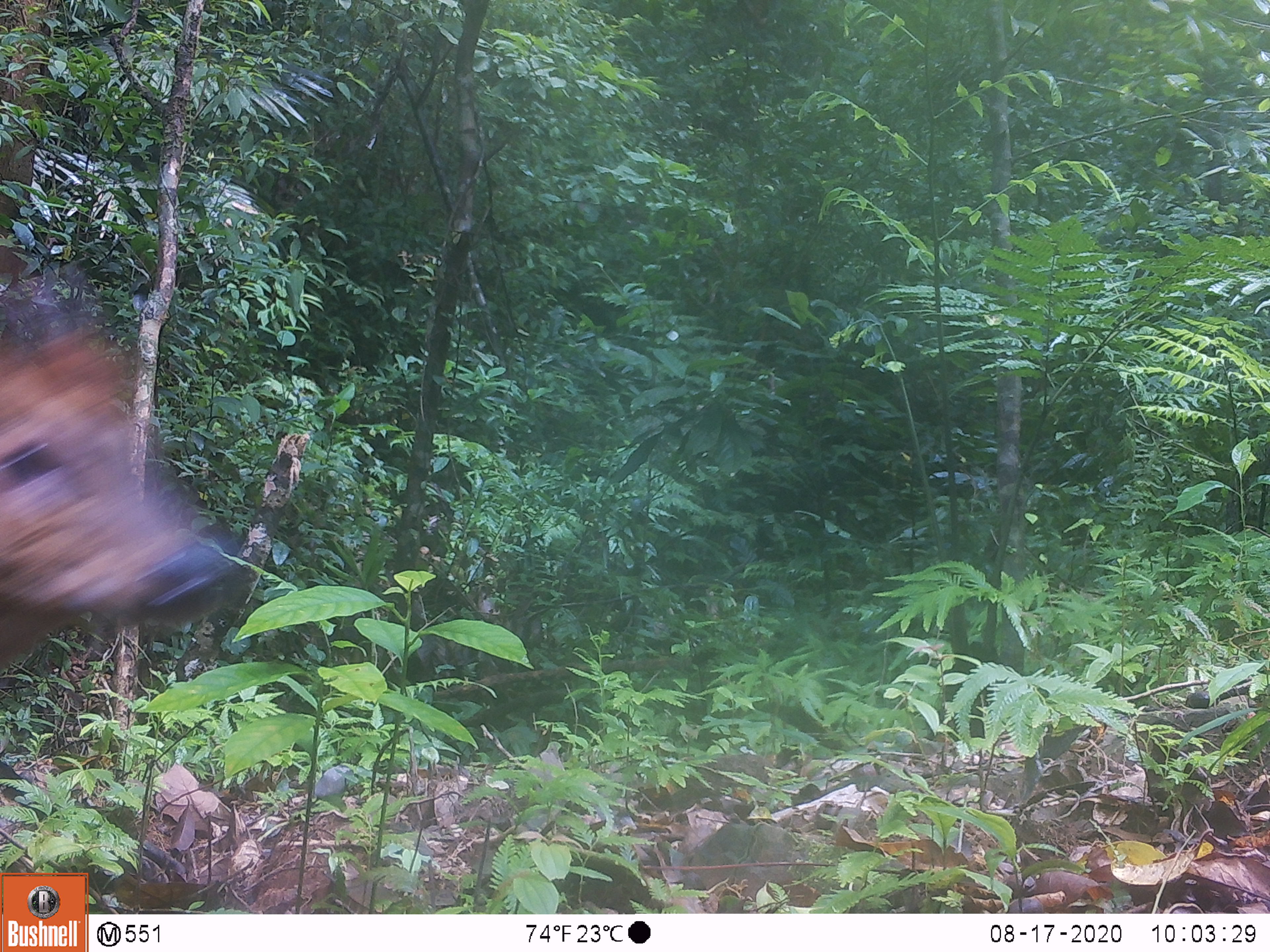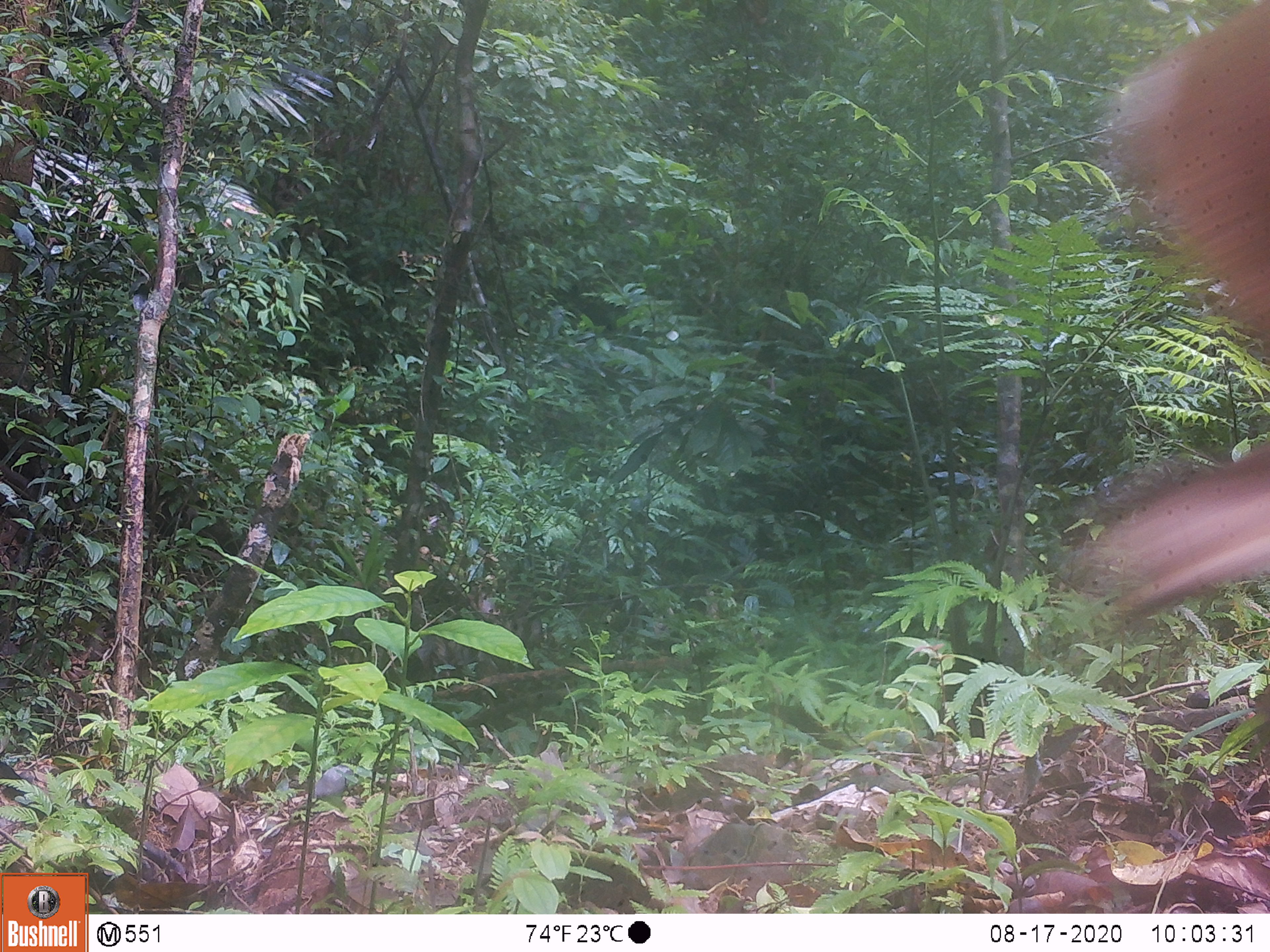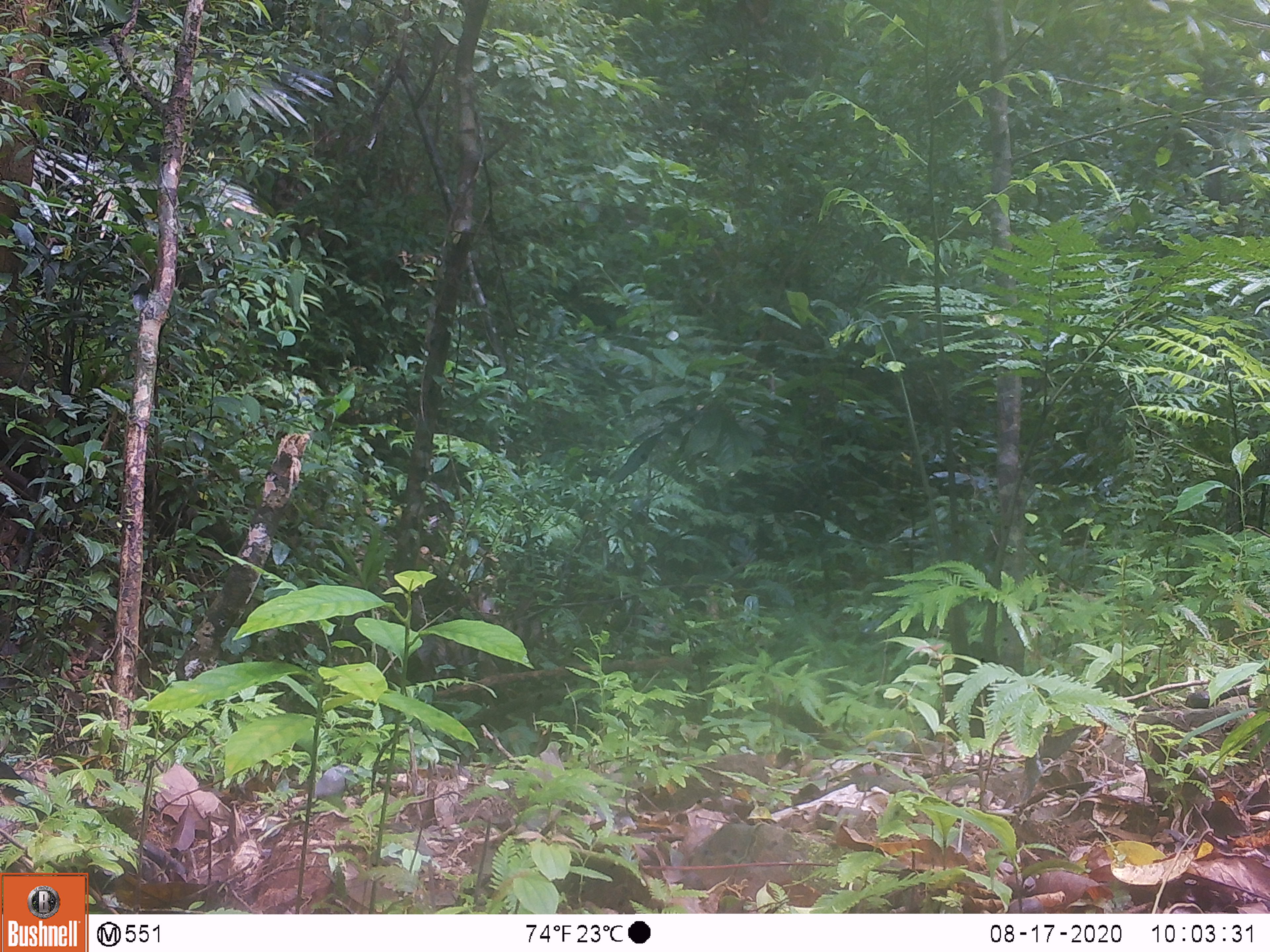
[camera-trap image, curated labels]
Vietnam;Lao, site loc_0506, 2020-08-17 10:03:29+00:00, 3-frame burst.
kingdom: Animalia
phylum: Chordata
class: Mammalia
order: Artiodactyla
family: Cervidae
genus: Muntiacus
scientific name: Muntiacus vuquangensis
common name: large-antlered muntjac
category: large antlered muntjac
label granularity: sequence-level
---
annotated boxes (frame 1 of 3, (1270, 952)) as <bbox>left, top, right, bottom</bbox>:
large antlered muntjac: <bbox>0, 299, 233, 649</bbox>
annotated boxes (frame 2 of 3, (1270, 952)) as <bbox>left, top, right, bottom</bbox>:
large antlered muntjac: <bbox>1062, 1, 1270, 635</bbox>